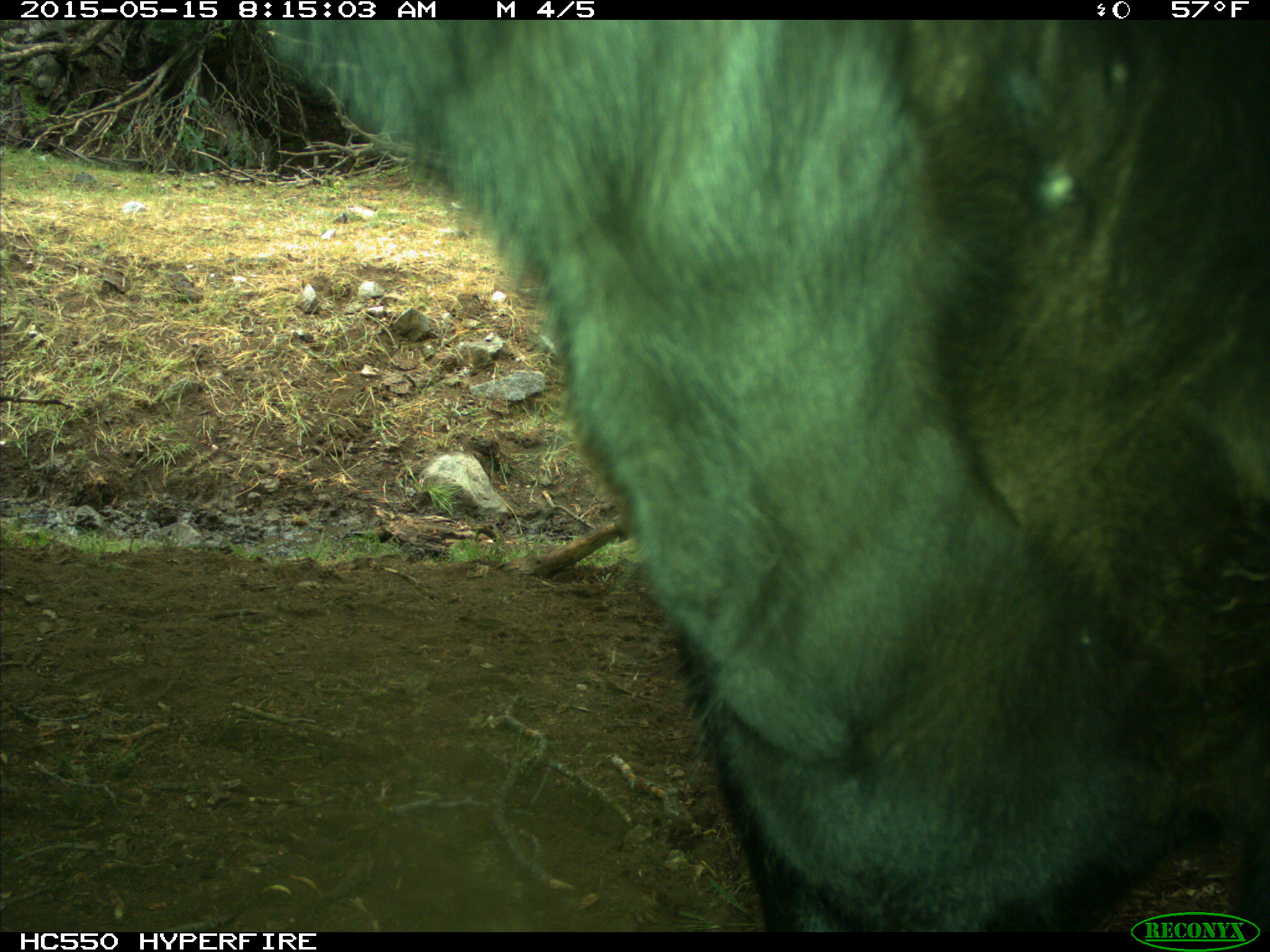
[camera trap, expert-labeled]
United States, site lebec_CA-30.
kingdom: Animalia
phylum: Chordata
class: Mammalia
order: Artiodactyla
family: Bovidae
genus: Bos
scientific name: Bos taurus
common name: domestic cow